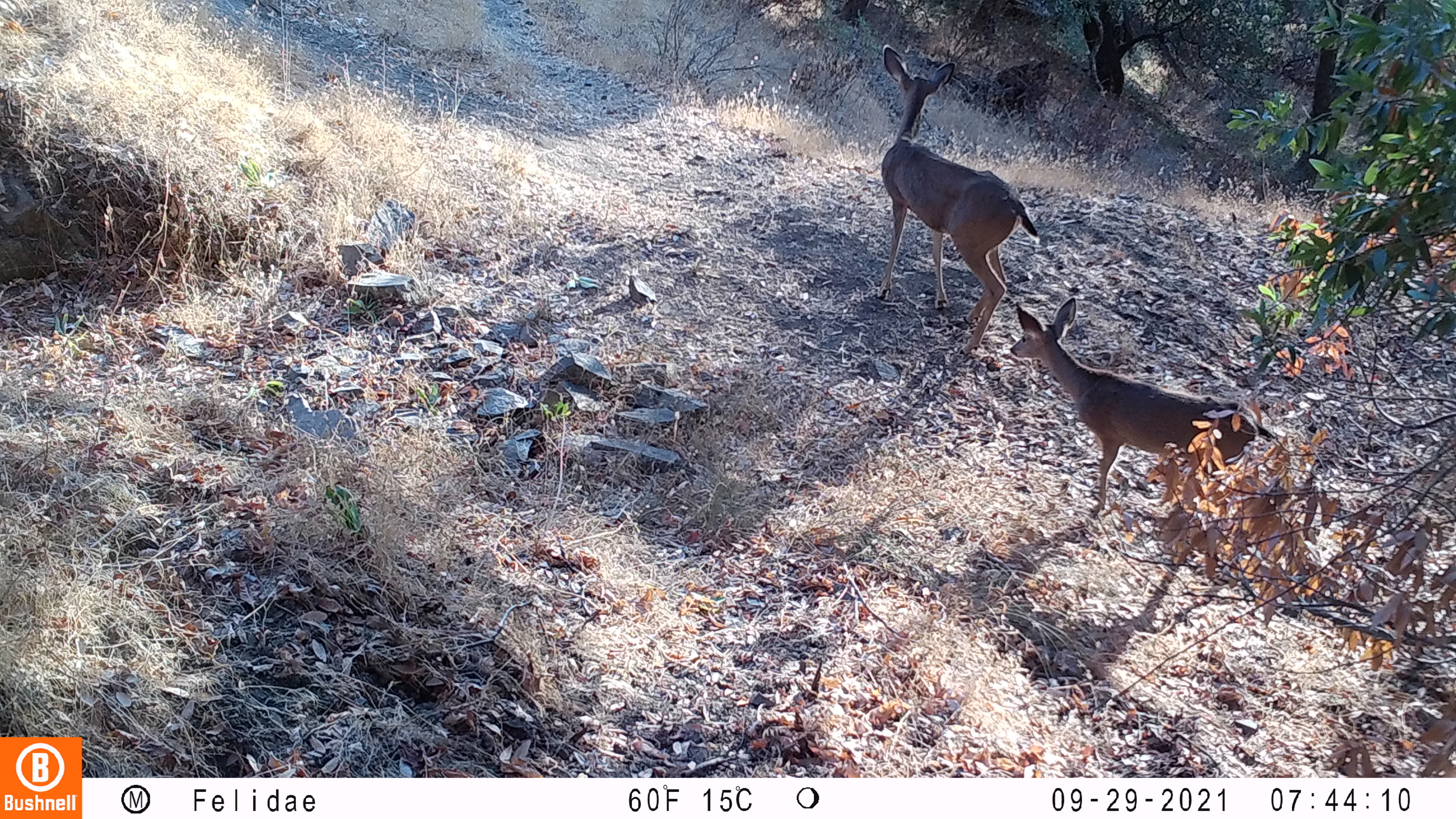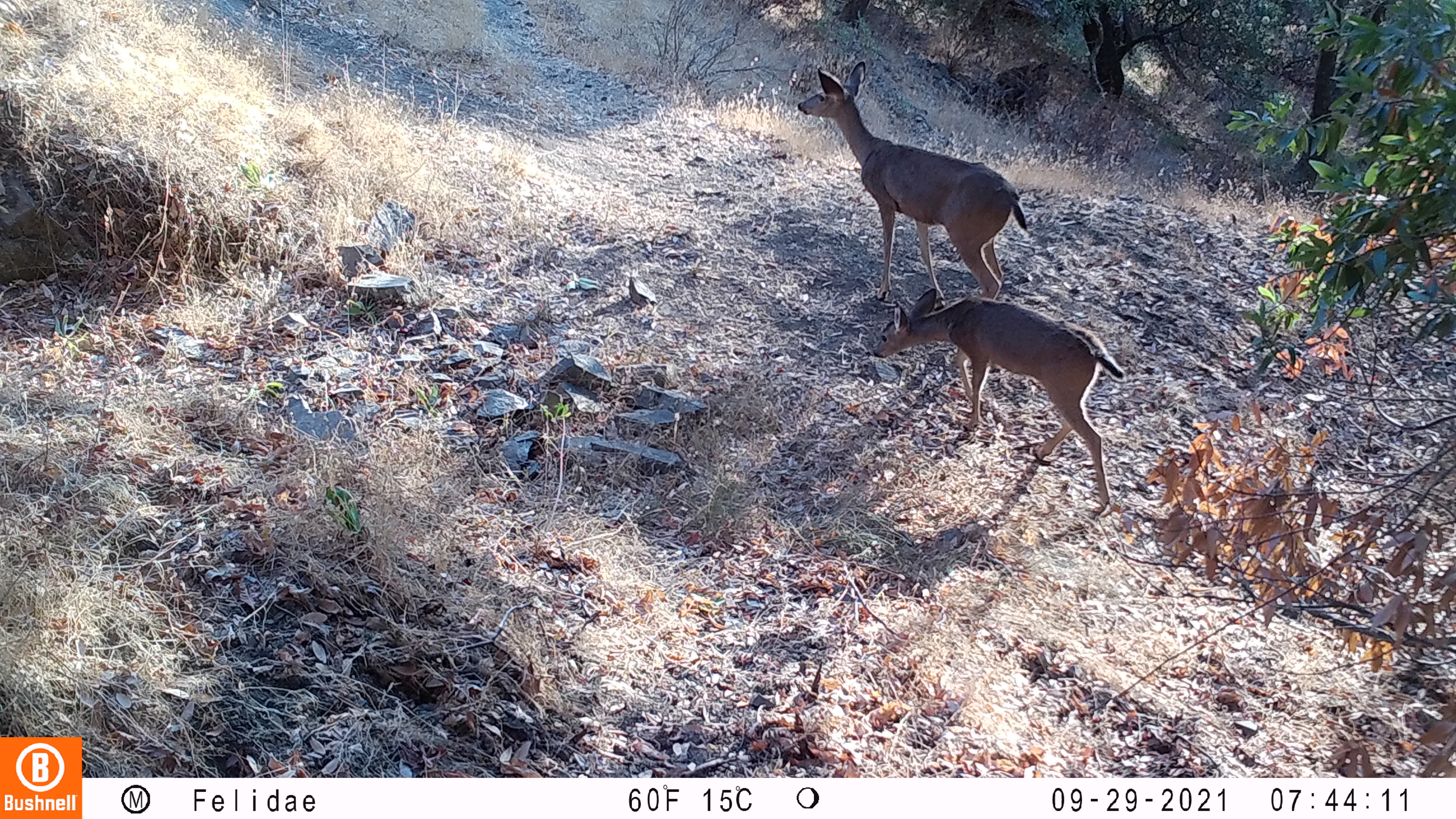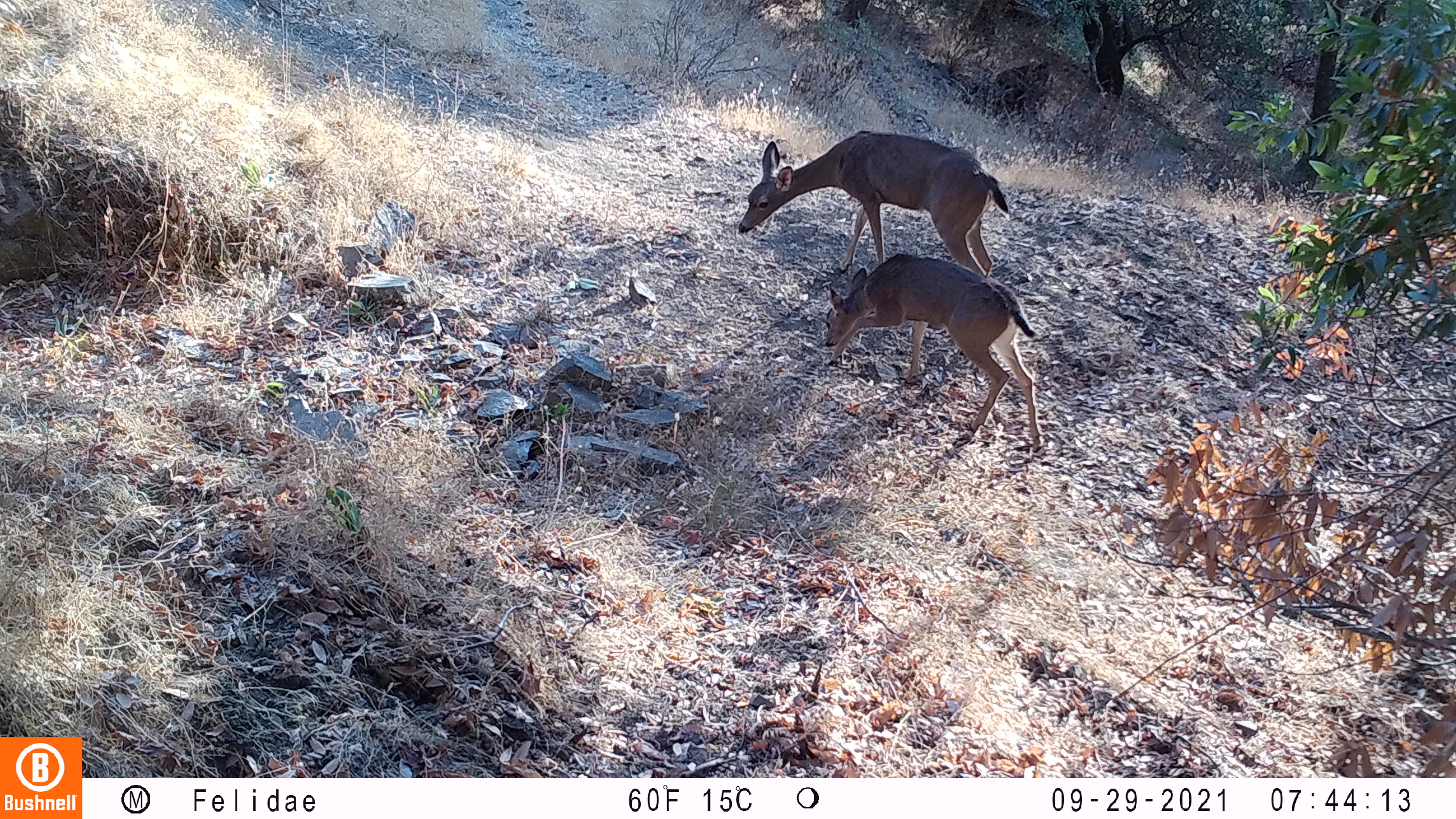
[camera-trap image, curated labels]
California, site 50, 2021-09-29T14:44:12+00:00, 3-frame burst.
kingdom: Animalia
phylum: Chordata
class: Mammalia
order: Artiodactyla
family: Cervidae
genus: Odocoileus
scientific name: Odocoileus hemionus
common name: mule deer